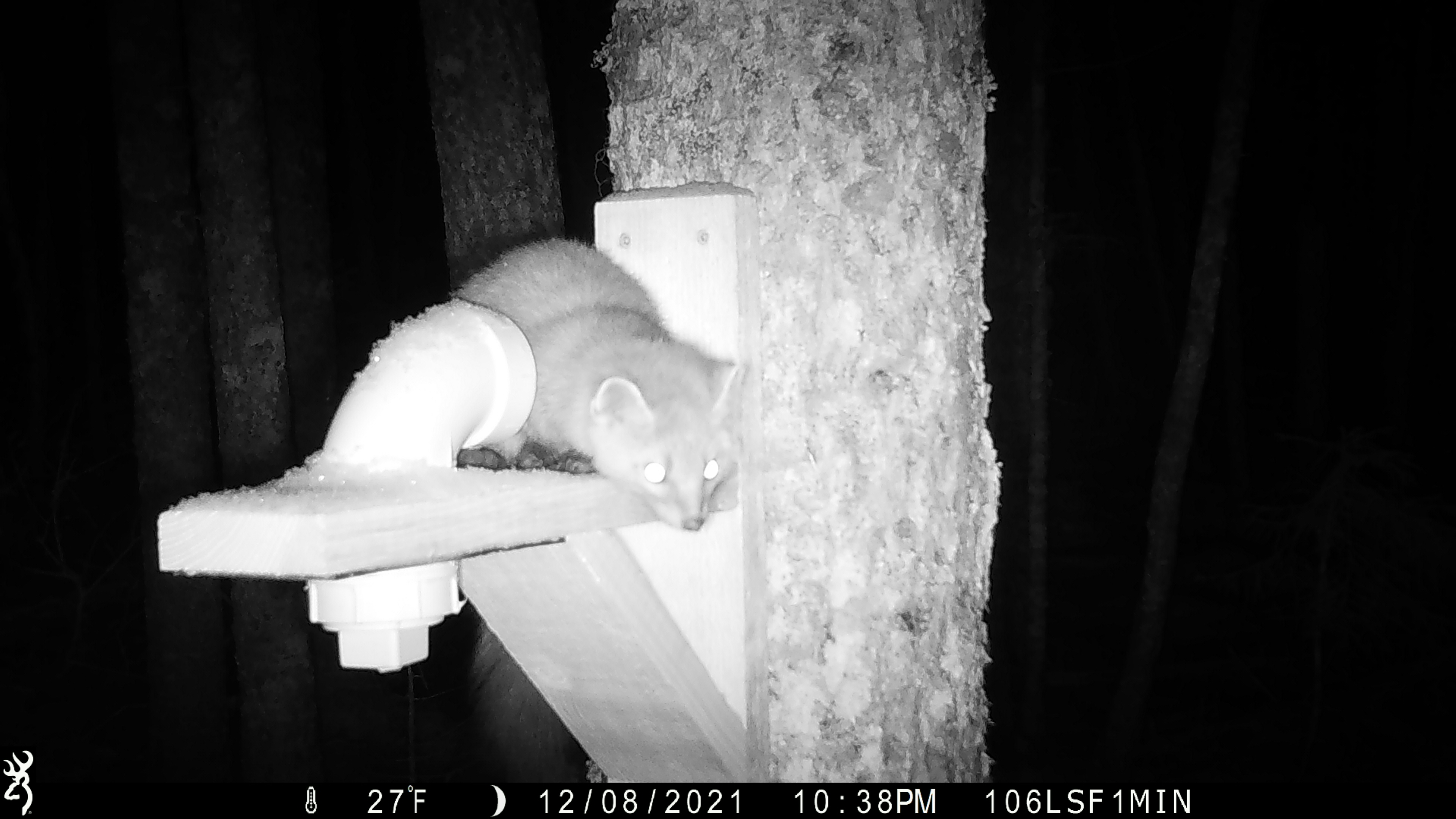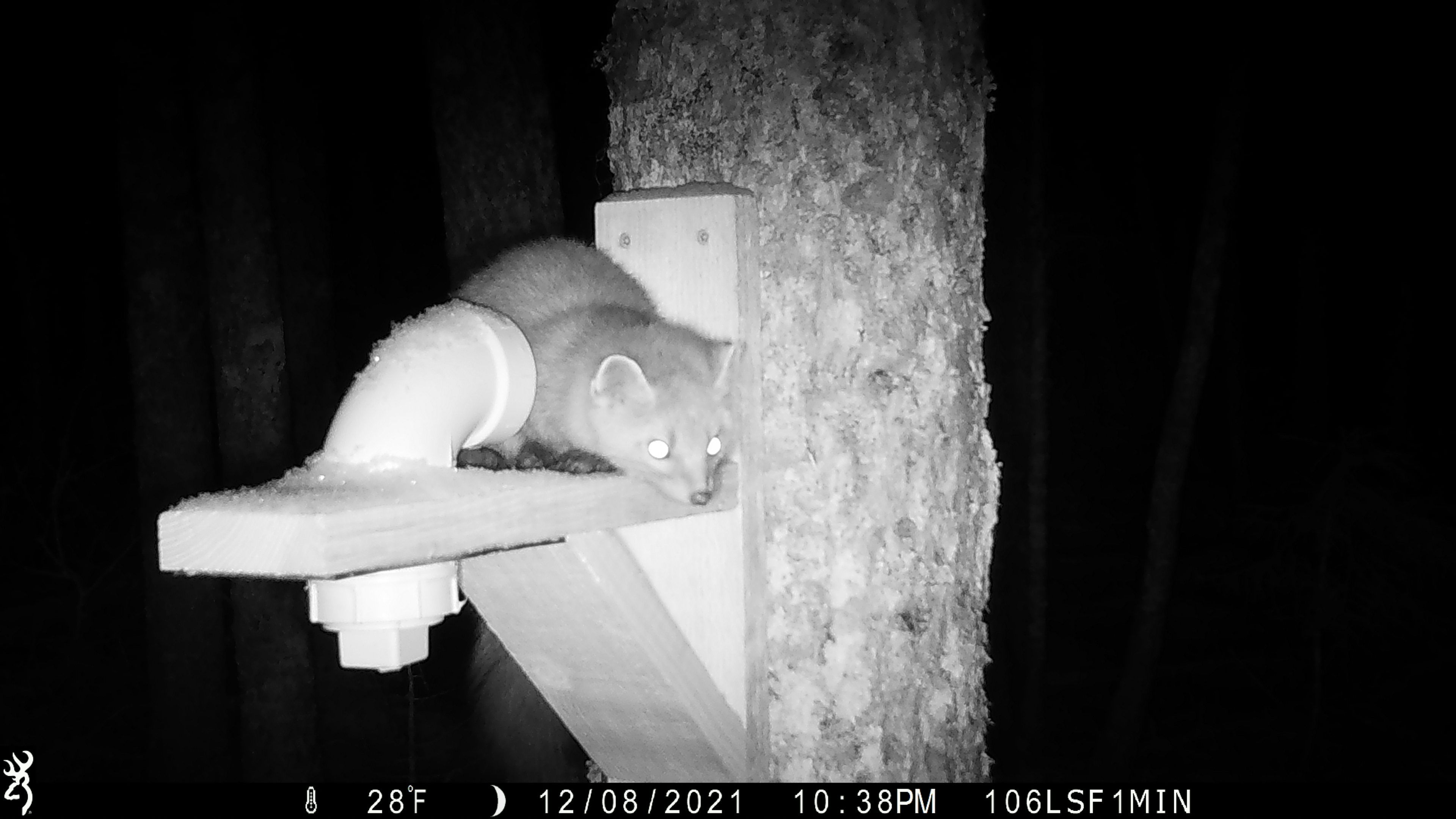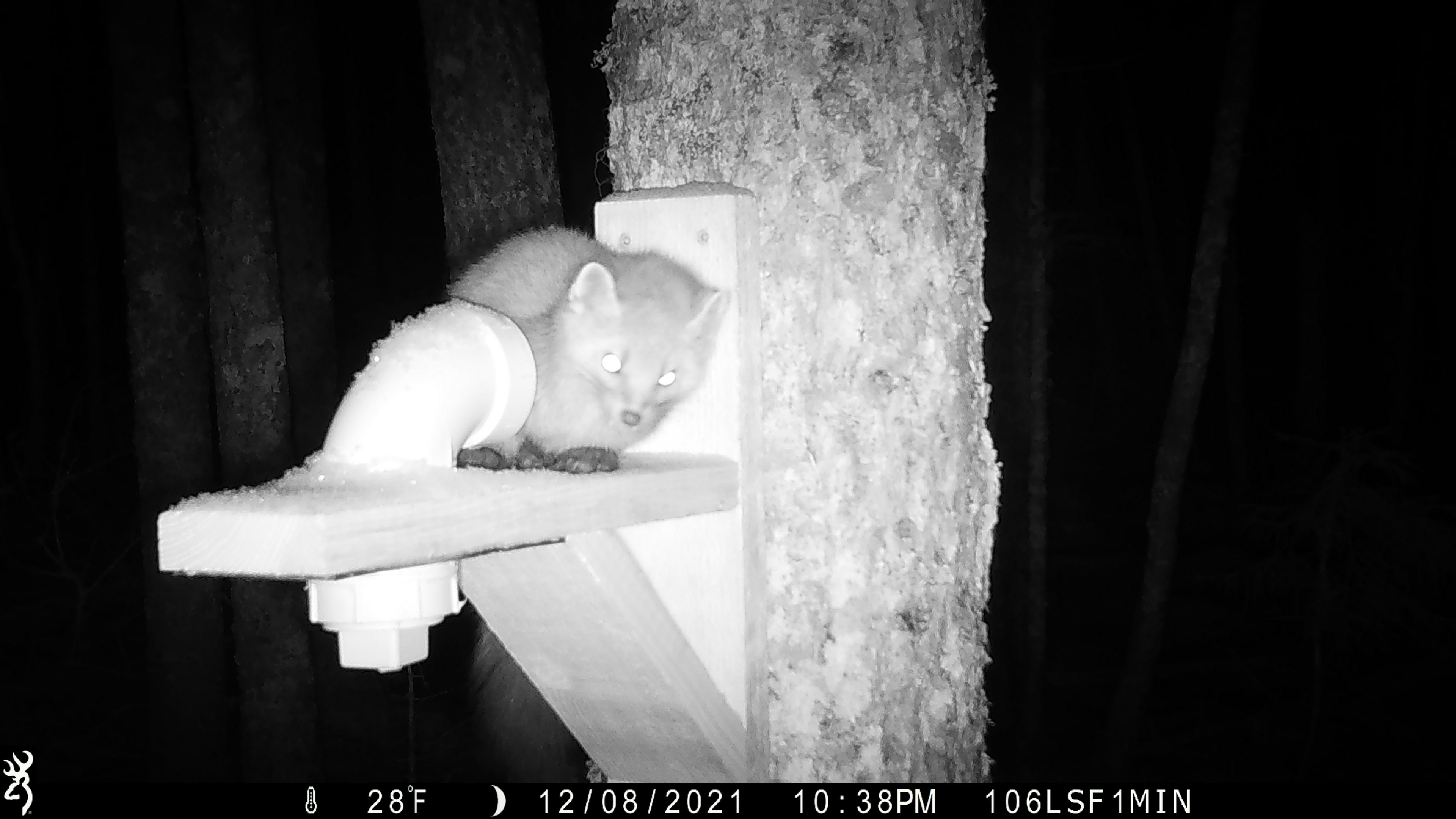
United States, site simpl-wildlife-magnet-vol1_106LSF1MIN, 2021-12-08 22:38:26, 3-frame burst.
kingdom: Animalia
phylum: Chordata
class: Mammalia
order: Carnivora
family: Mustelidae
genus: Martes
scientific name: Martes americana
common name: american marten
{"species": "american marten (Martes americana)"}